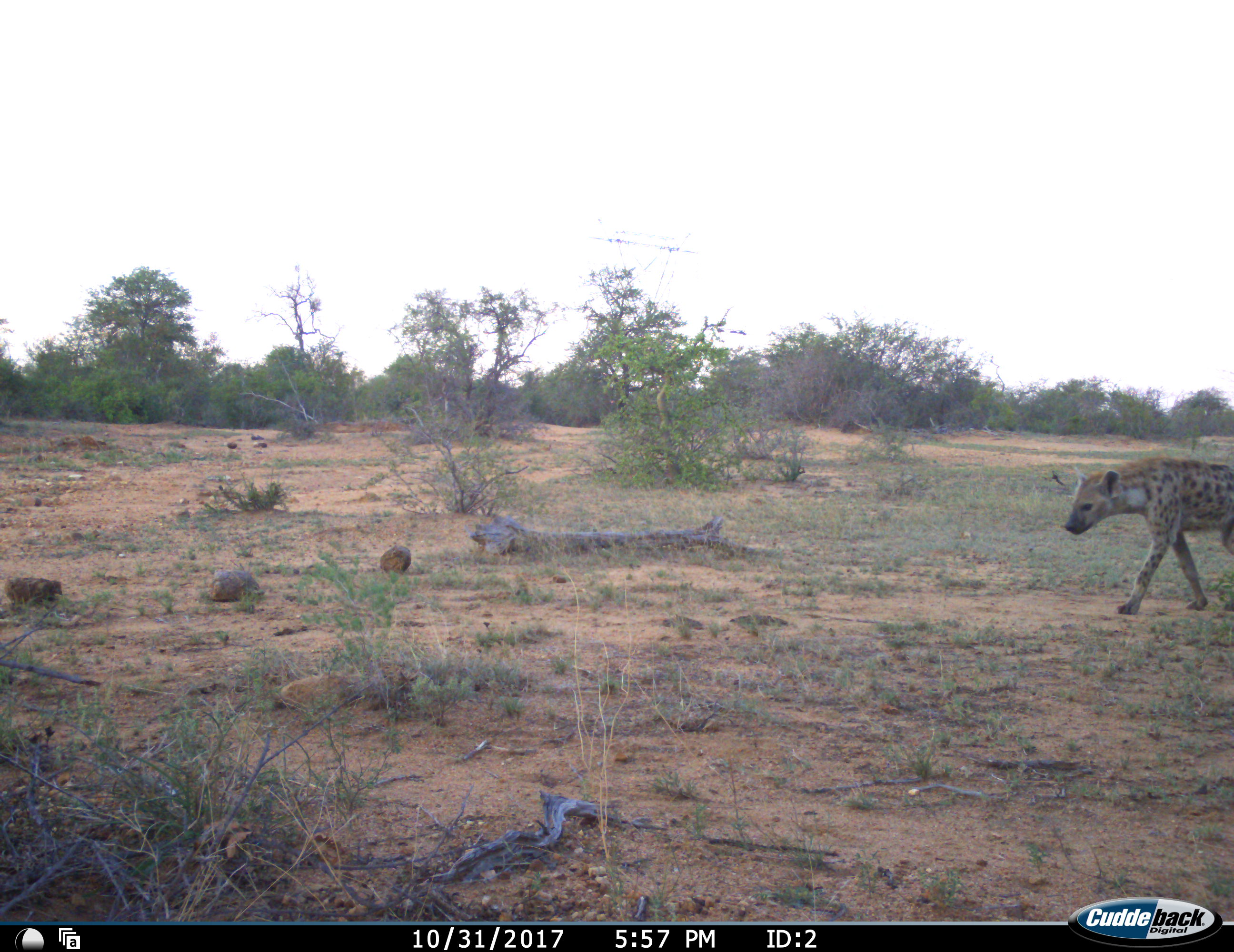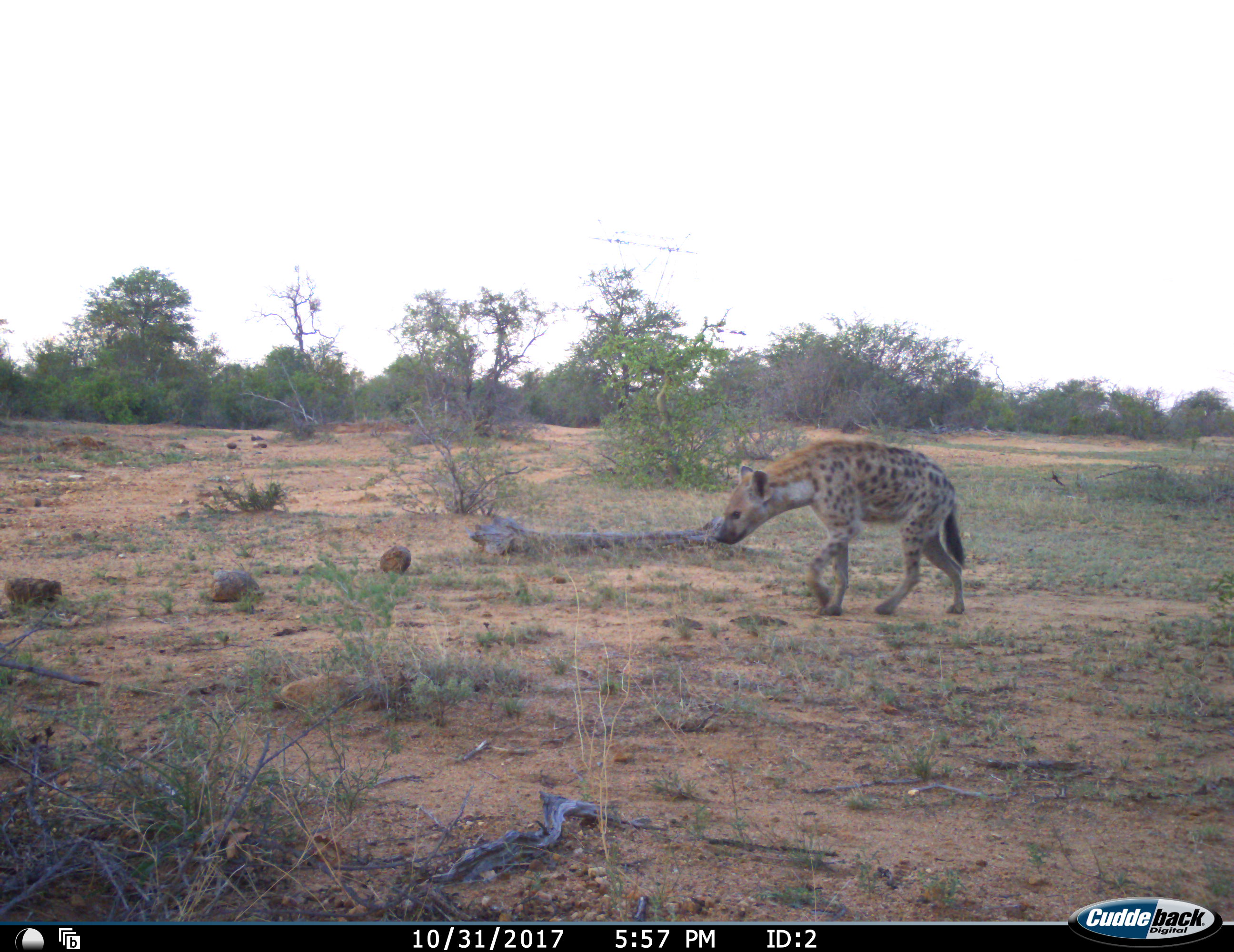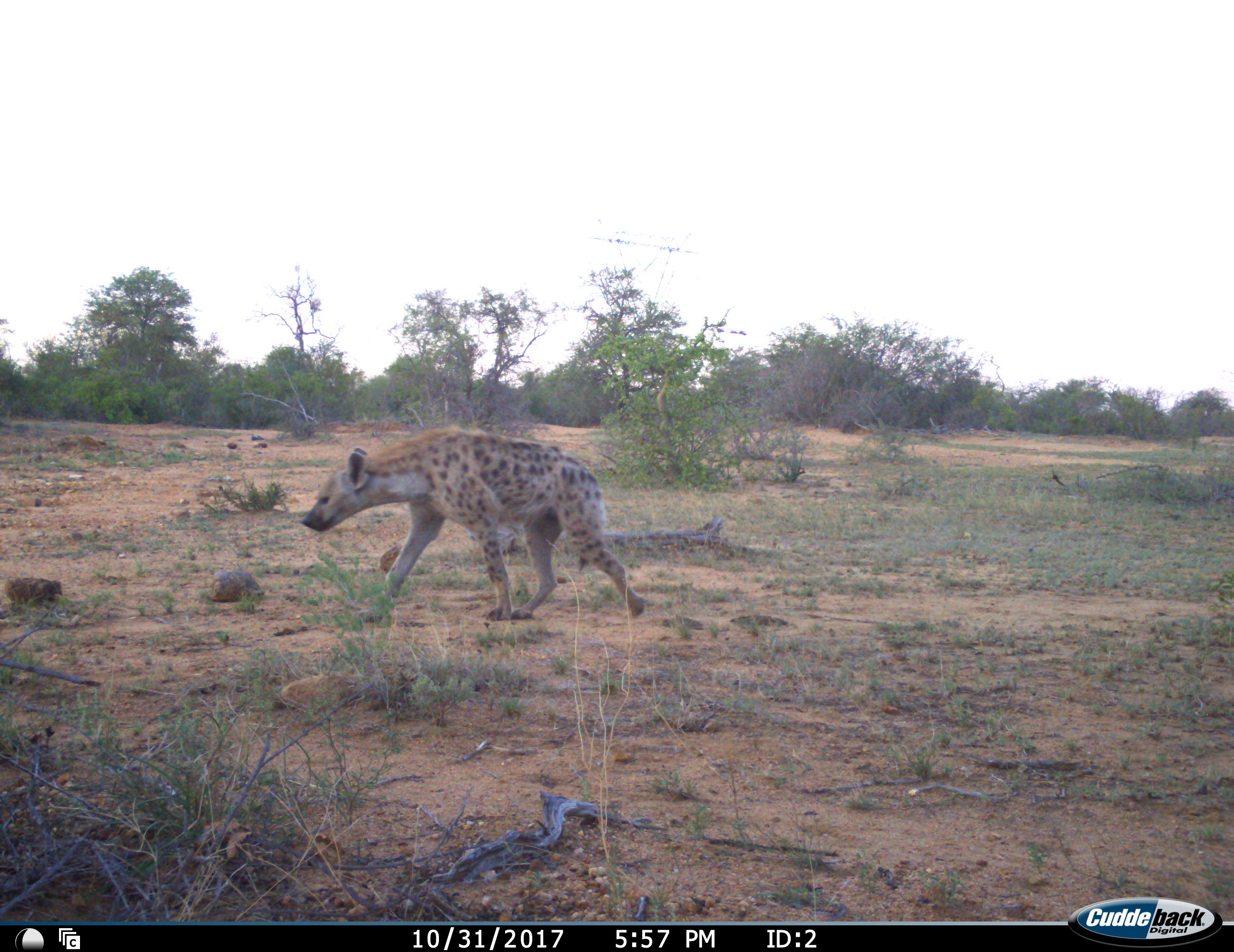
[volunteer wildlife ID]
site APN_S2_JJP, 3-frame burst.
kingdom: Animalia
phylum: Chordata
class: Mammalia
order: Carnivora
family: Hyaenidae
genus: Crocuta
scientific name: Crocuta crocuta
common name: spotted hyena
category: hyenaspotted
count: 1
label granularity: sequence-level